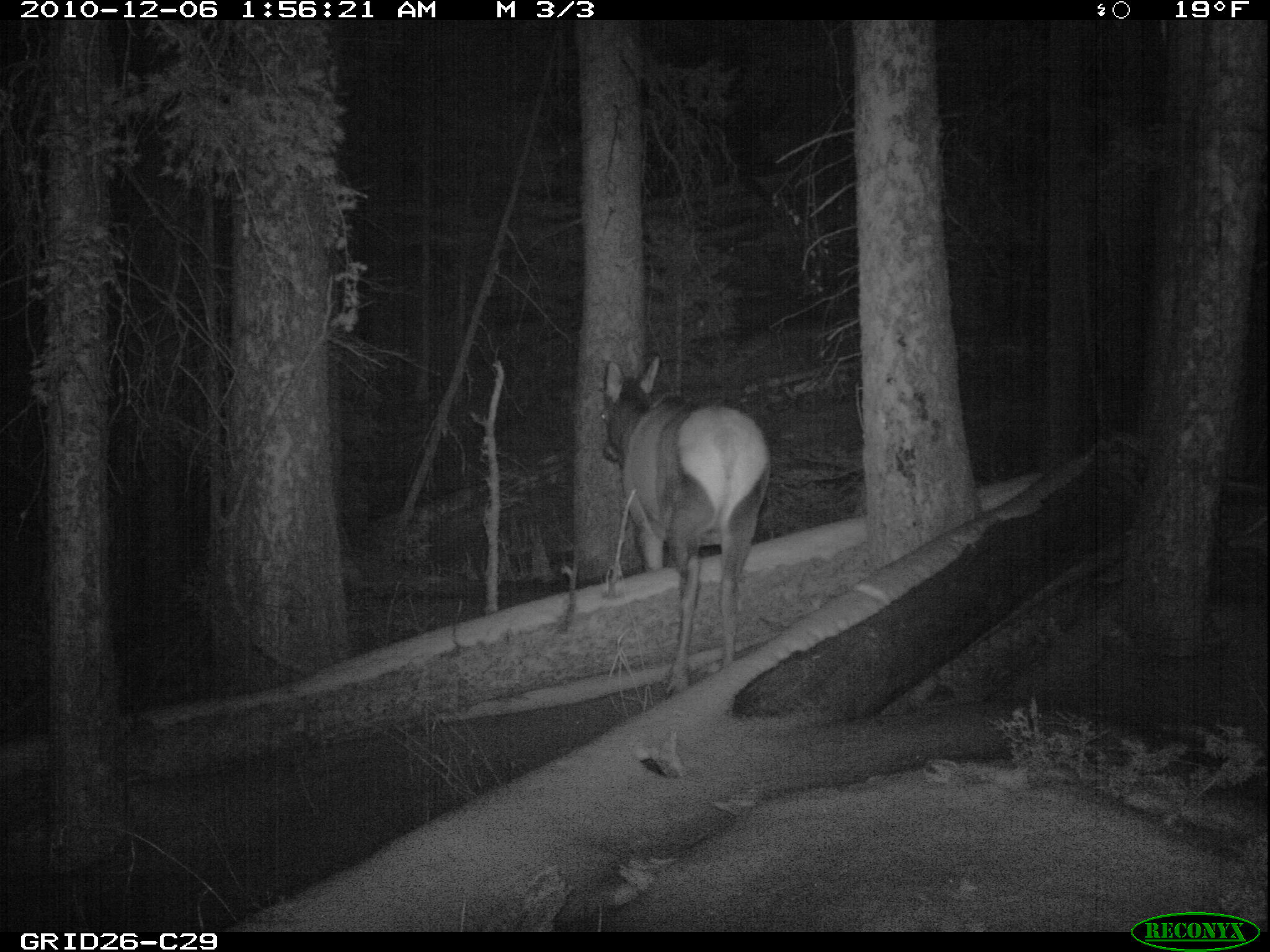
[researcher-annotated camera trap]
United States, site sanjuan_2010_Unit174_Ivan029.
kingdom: Animalia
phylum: Chordata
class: Mammalia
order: Artiodactyla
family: Cervidae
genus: Cervus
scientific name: Cervus elaphus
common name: red deer